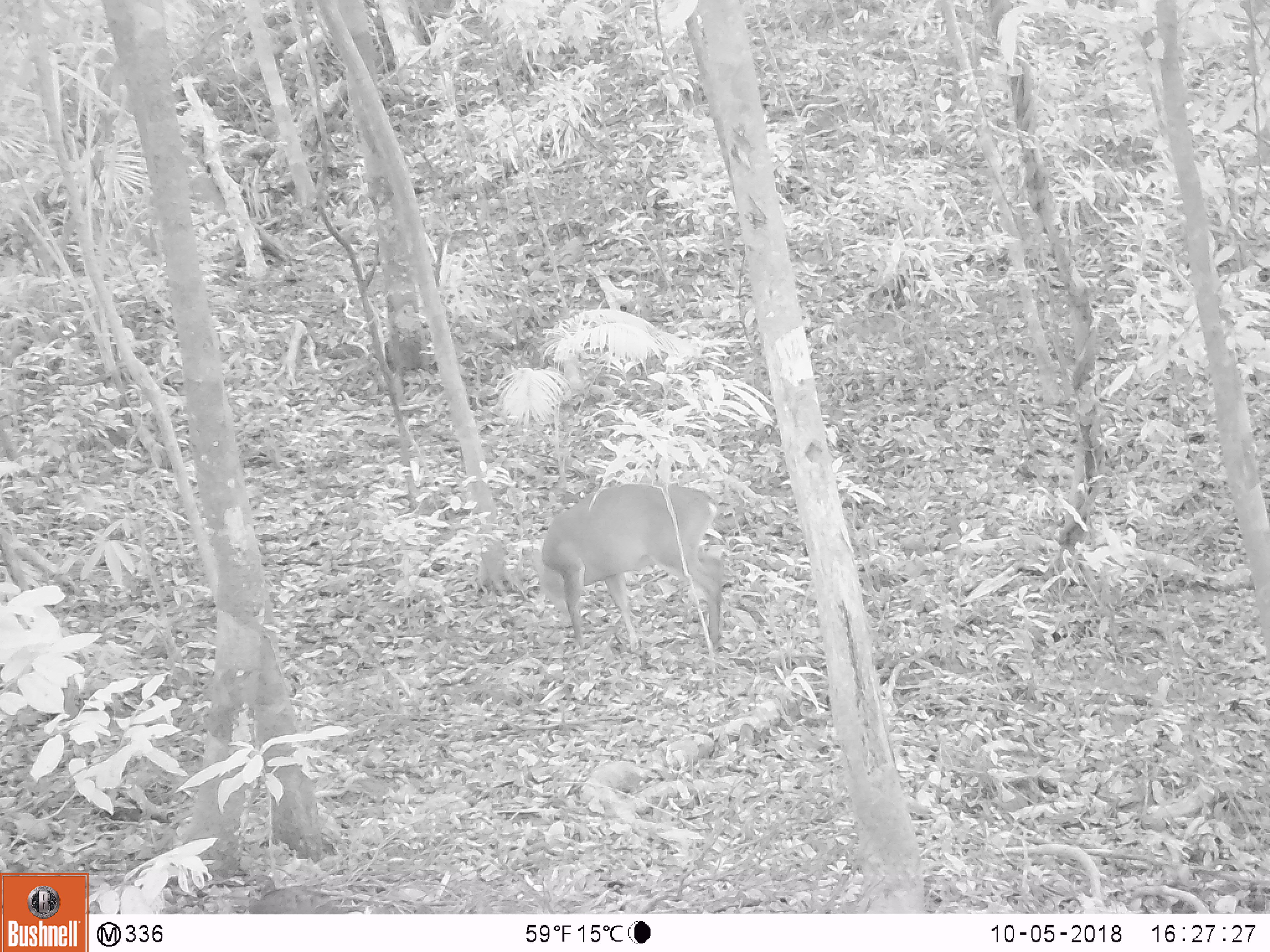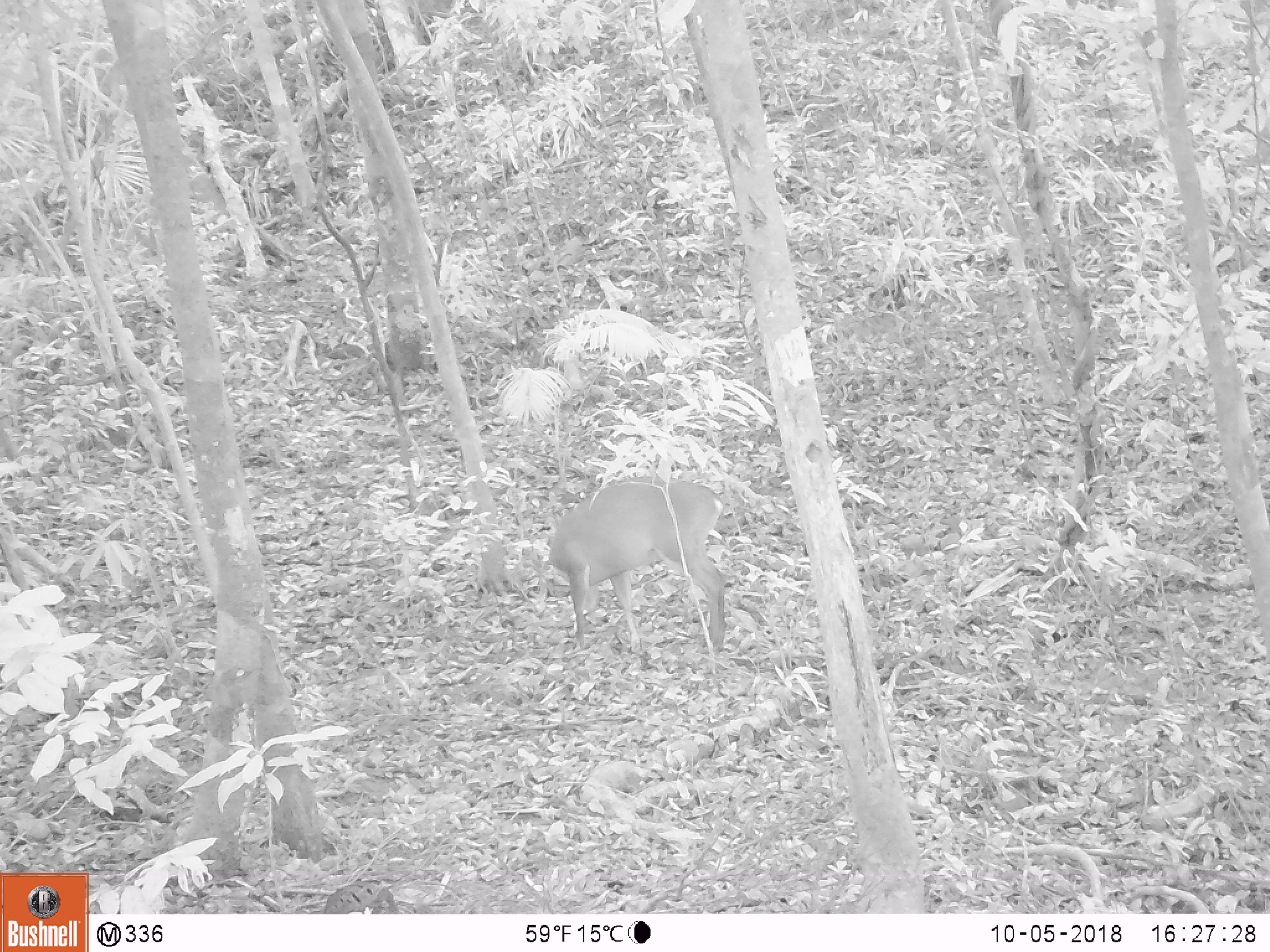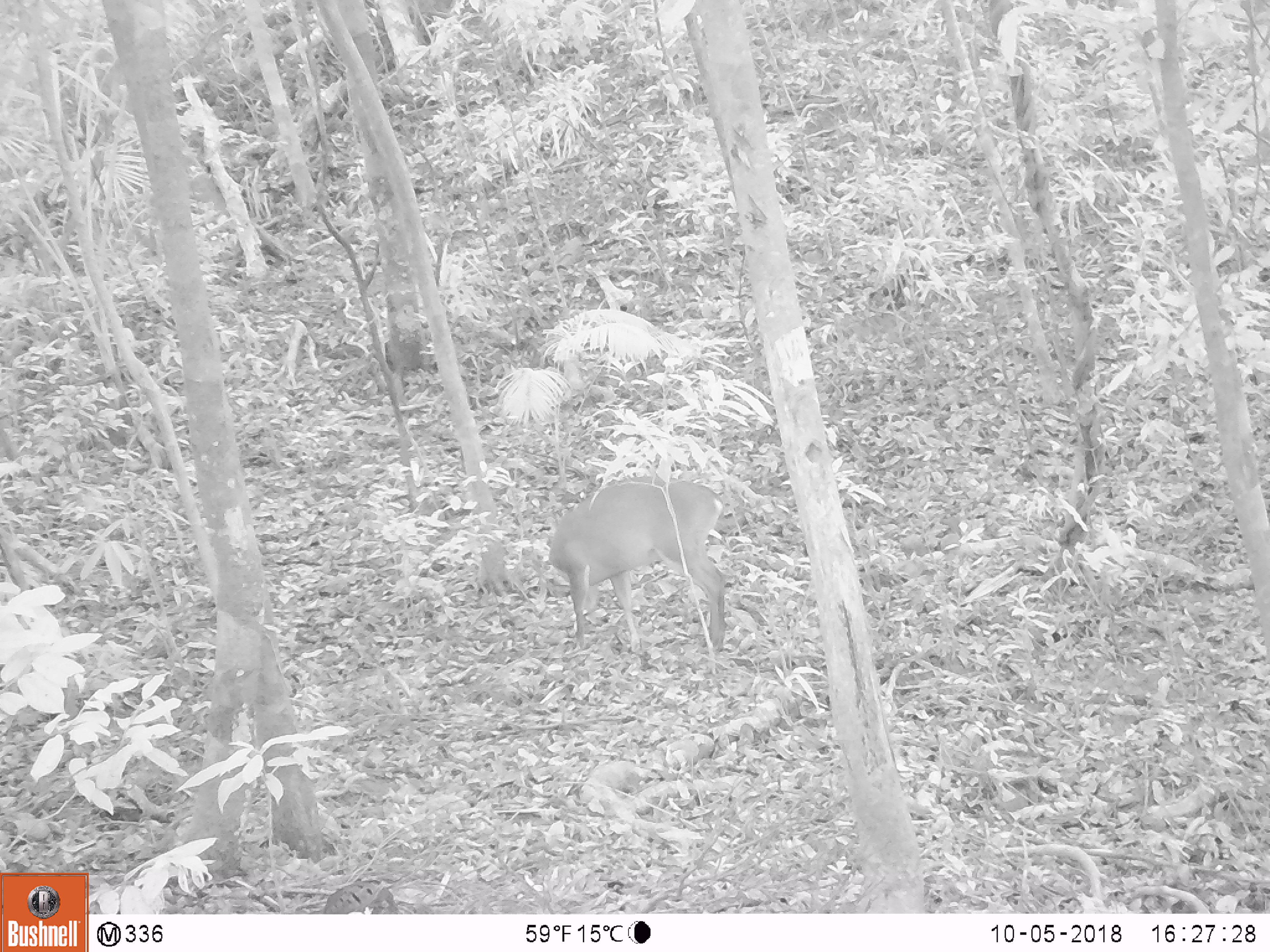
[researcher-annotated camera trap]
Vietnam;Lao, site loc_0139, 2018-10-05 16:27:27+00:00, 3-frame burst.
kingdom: Animalia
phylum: Chordata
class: Aves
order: Galliformes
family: Phasianidae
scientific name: Phasianidae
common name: partridge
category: unidentified partridge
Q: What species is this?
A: Unidentified partridge (partridge) (Phasianidae).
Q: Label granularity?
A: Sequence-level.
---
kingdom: Animalia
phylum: Chordata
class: Mammalia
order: Artiodactyla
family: Cervidae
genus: Muntiacus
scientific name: Muntiacus vuquangensis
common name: large-antlered muntjac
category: large antlered muntjac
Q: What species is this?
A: Large antlered muntjac (large-antlered muntjac) (Muntiacus vuquangensis).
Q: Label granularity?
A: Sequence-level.